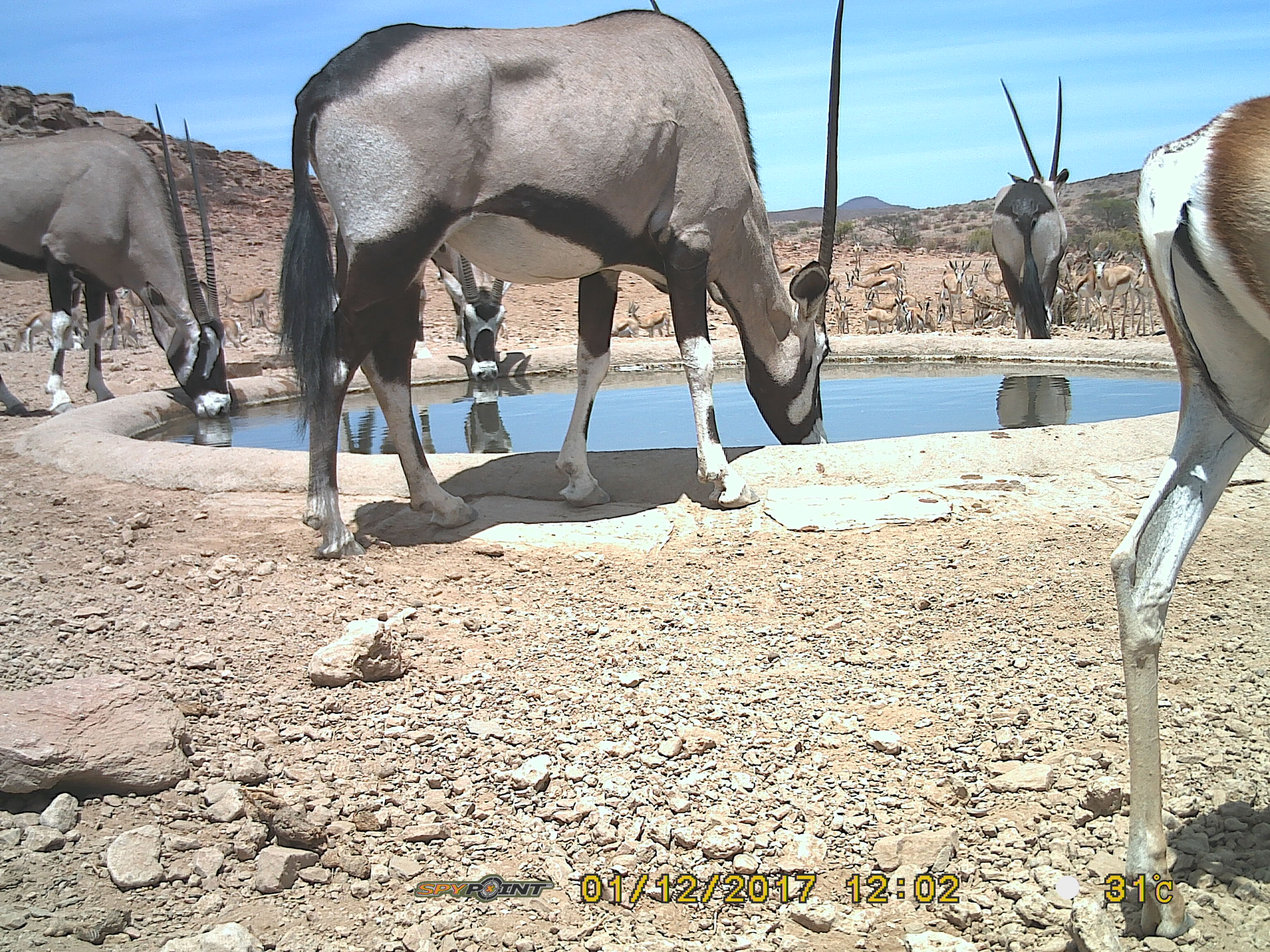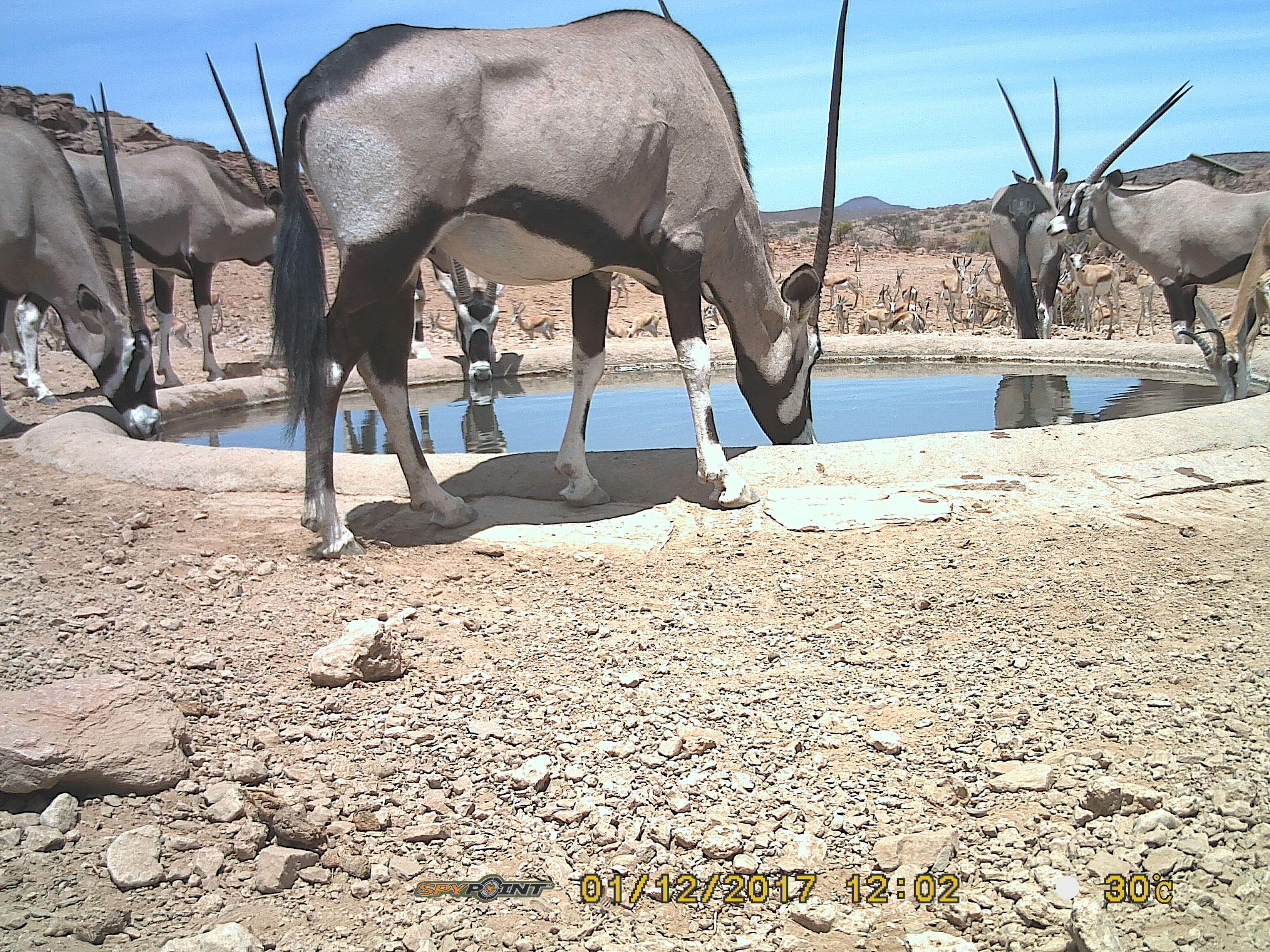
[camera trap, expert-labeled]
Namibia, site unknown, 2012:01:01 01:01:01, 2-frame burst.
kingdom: Animalia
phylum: Chordata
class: Mammalia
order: Artiodactyla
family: Bovidae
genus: Oryx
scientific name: Oryx gazella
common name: gemsbok